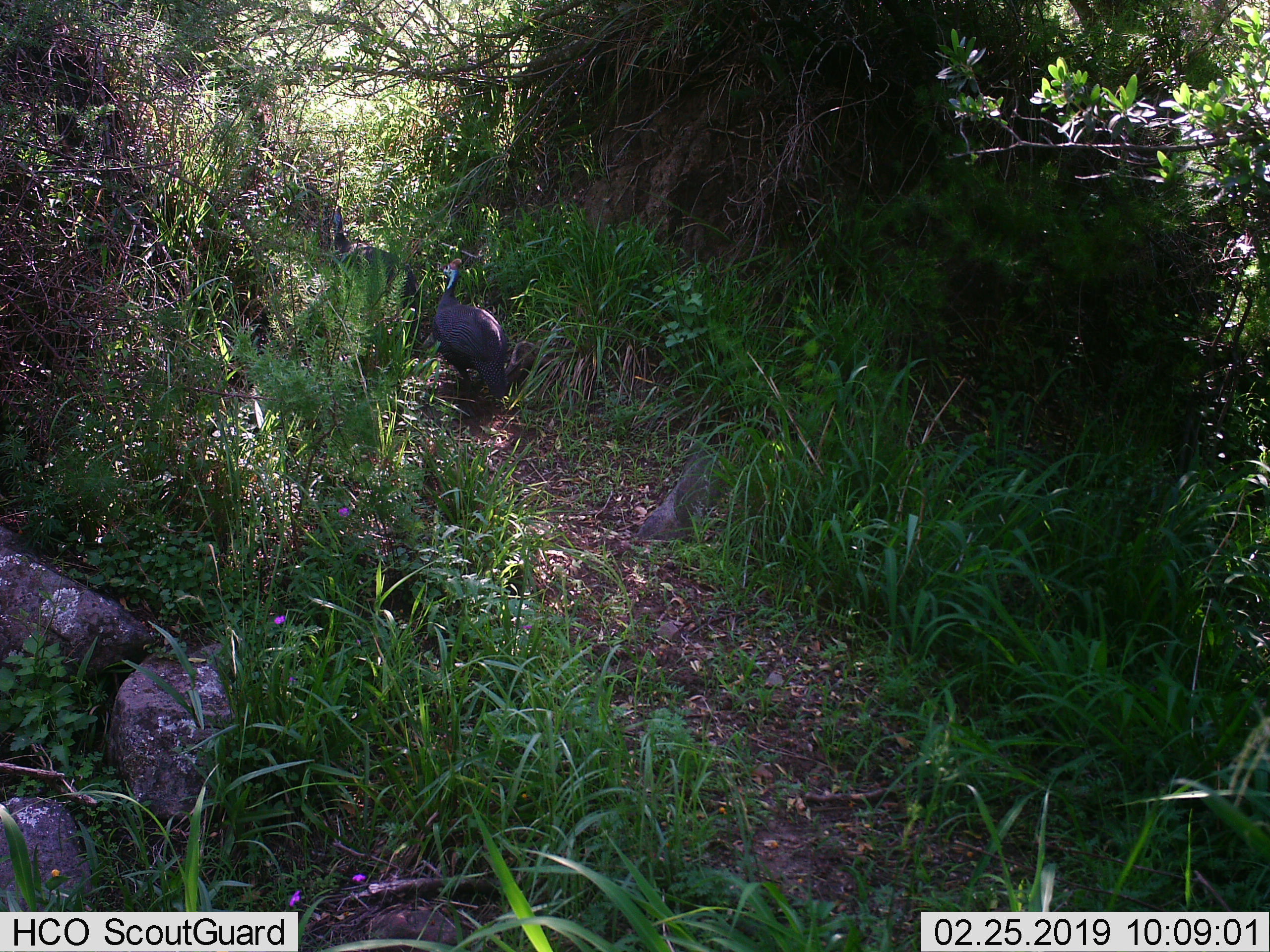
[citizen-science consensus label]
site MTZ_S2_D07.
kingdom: Animalia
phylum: Chordata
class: Aves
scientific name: Aves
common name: bird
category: birdother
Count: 2.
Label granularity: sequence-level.